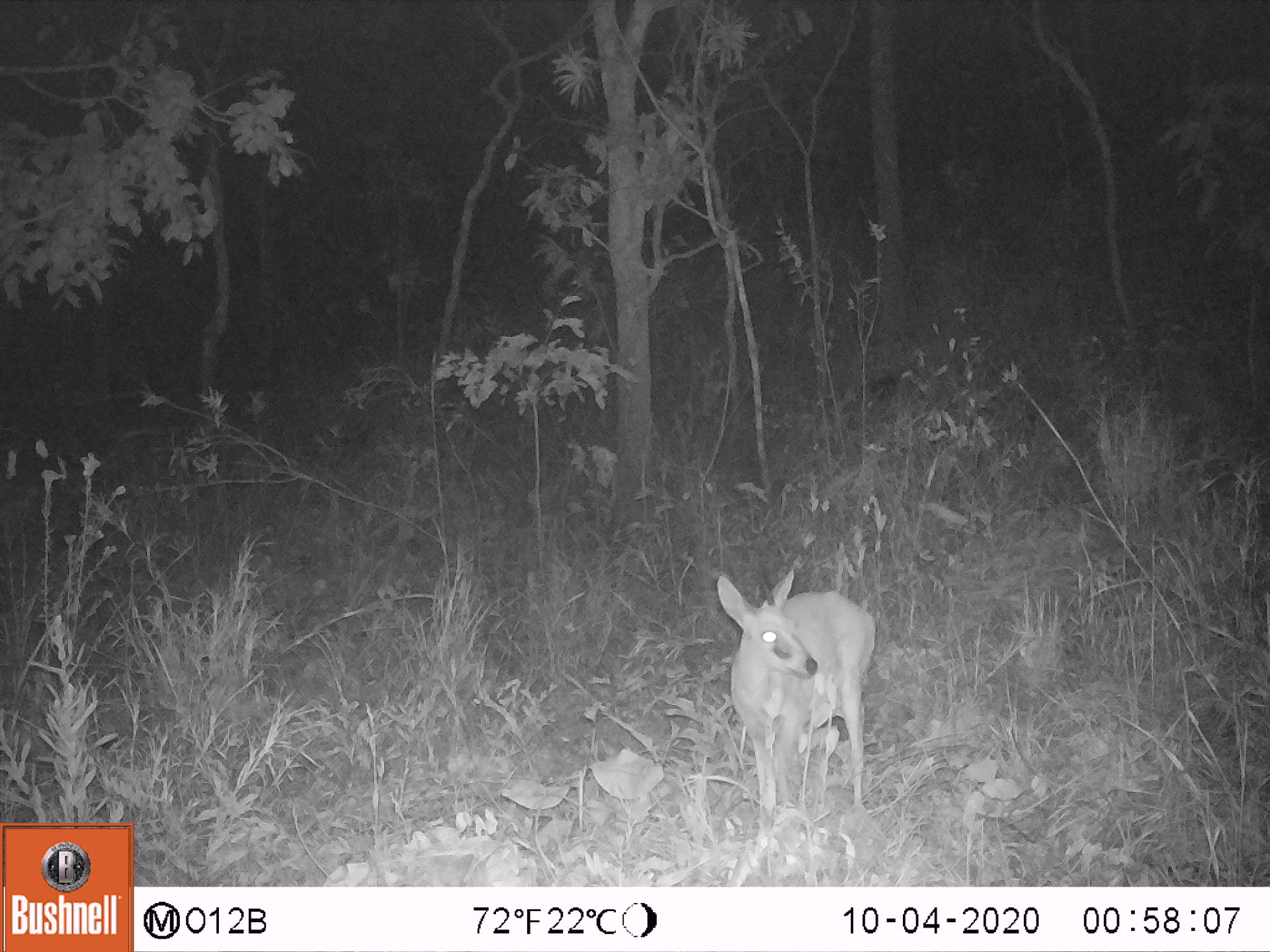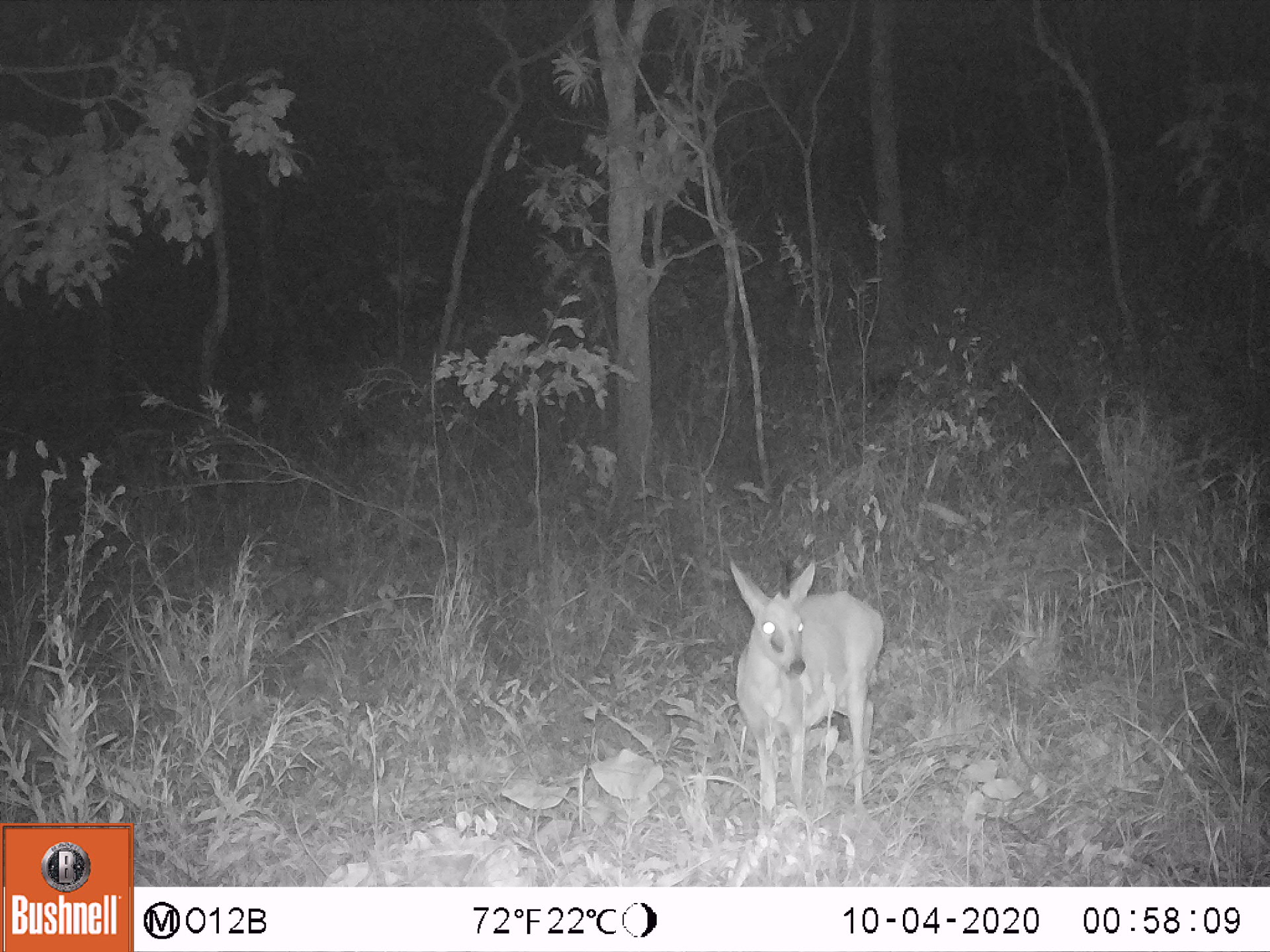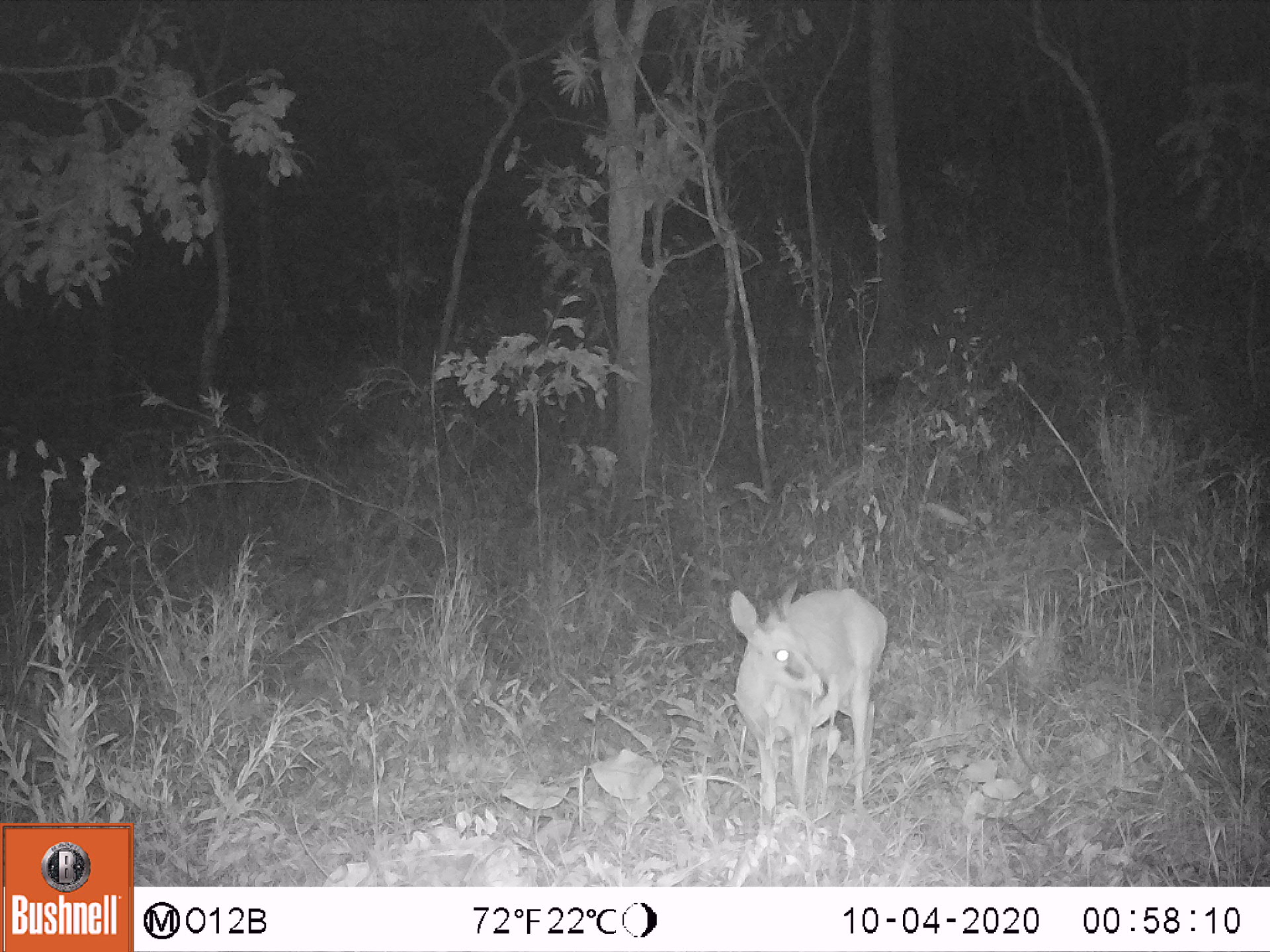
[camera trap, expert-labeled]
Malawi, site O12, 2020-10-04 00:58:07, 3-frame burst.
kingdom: Animalia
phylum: Chordata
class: Mammalia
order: Artiodactyla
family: Bovidae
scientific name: Antilopinae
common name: small antelope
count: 1